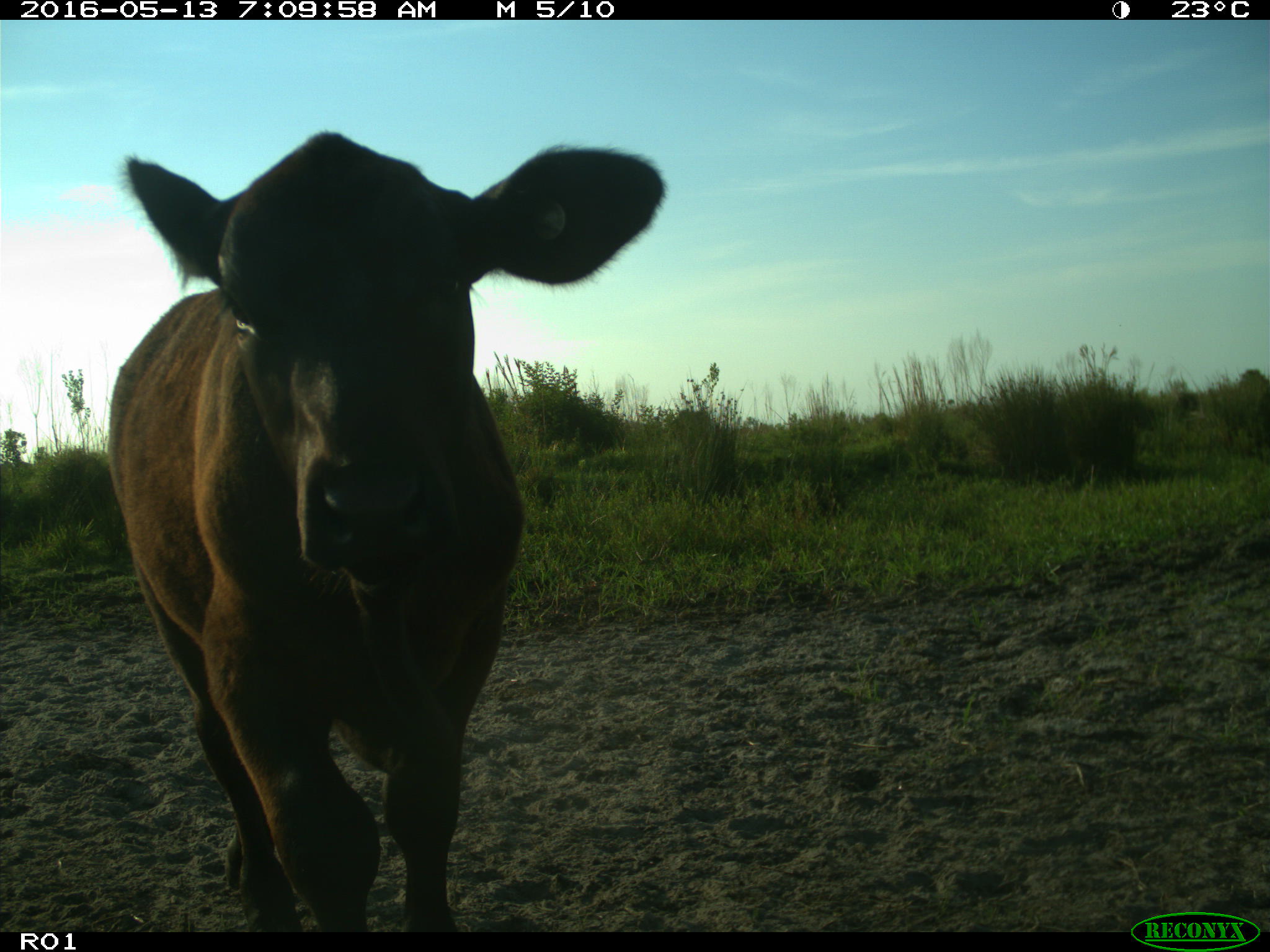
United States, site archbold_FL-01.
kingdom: Animalia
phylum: Chordata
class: Mammalia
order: Artiodactyla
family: Bovidae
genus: Bos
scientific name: Bos taurus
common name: domestic cow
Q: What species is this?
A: Bos taurus (domestic cow).